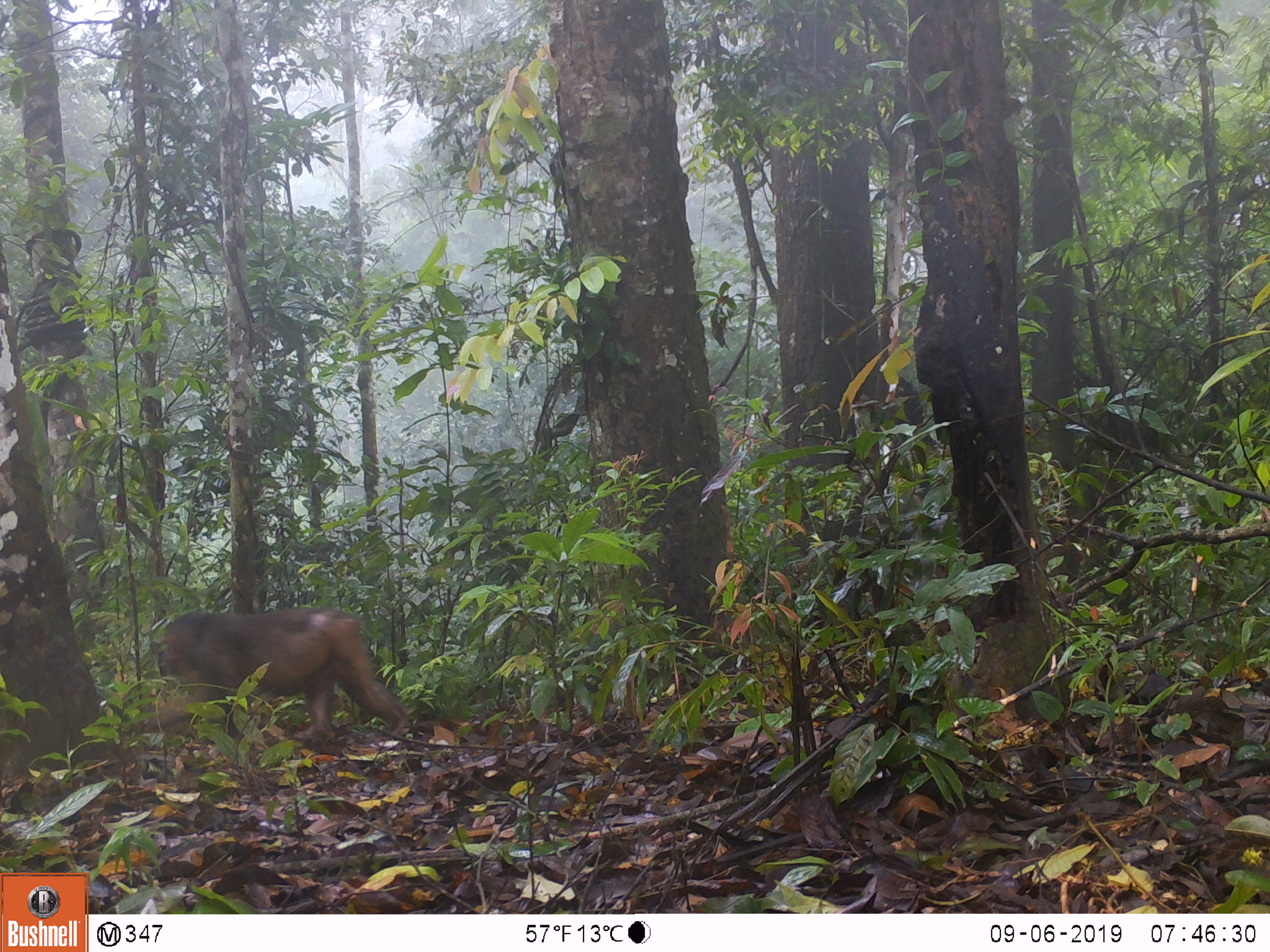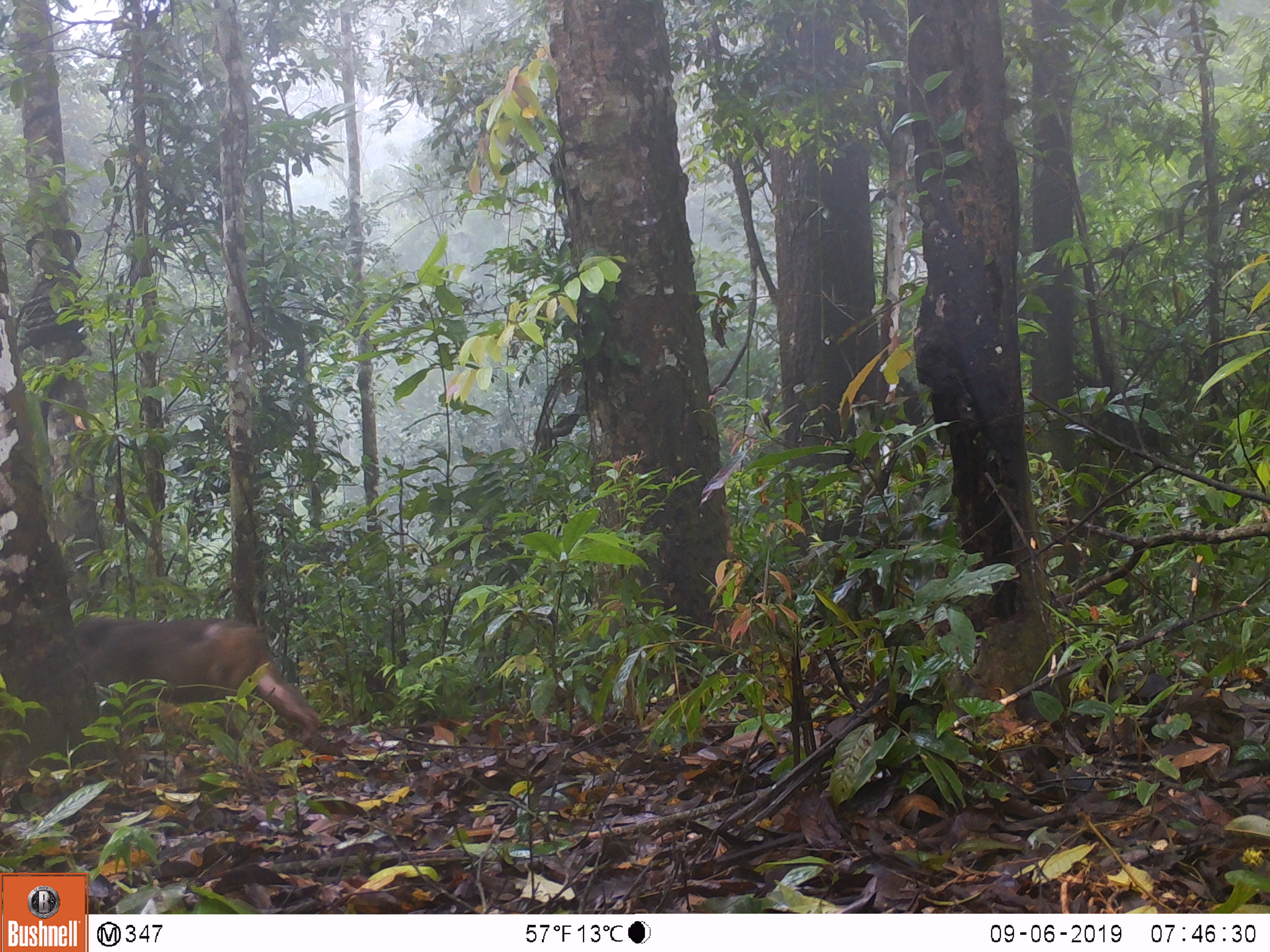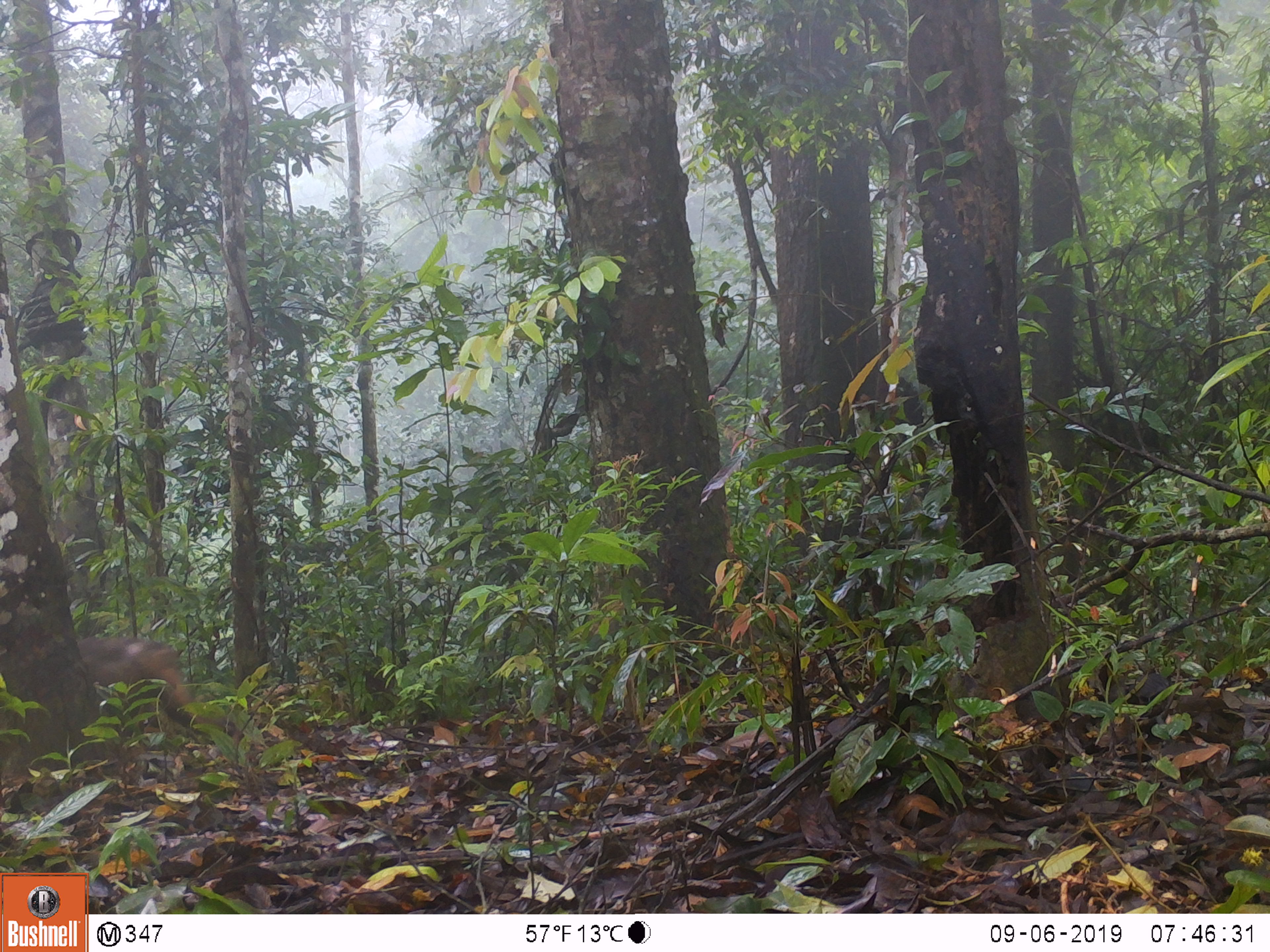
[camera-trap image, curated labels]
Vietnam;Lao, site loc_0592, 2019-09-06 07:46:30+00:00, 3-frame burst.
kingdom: Animalia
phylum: Chordata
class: Mammalia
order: Primates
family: Cercopithecidae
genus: Macaca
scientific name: Macaca arctoides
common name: stump-tailed macaque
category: stump tailed macaque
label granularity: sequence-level